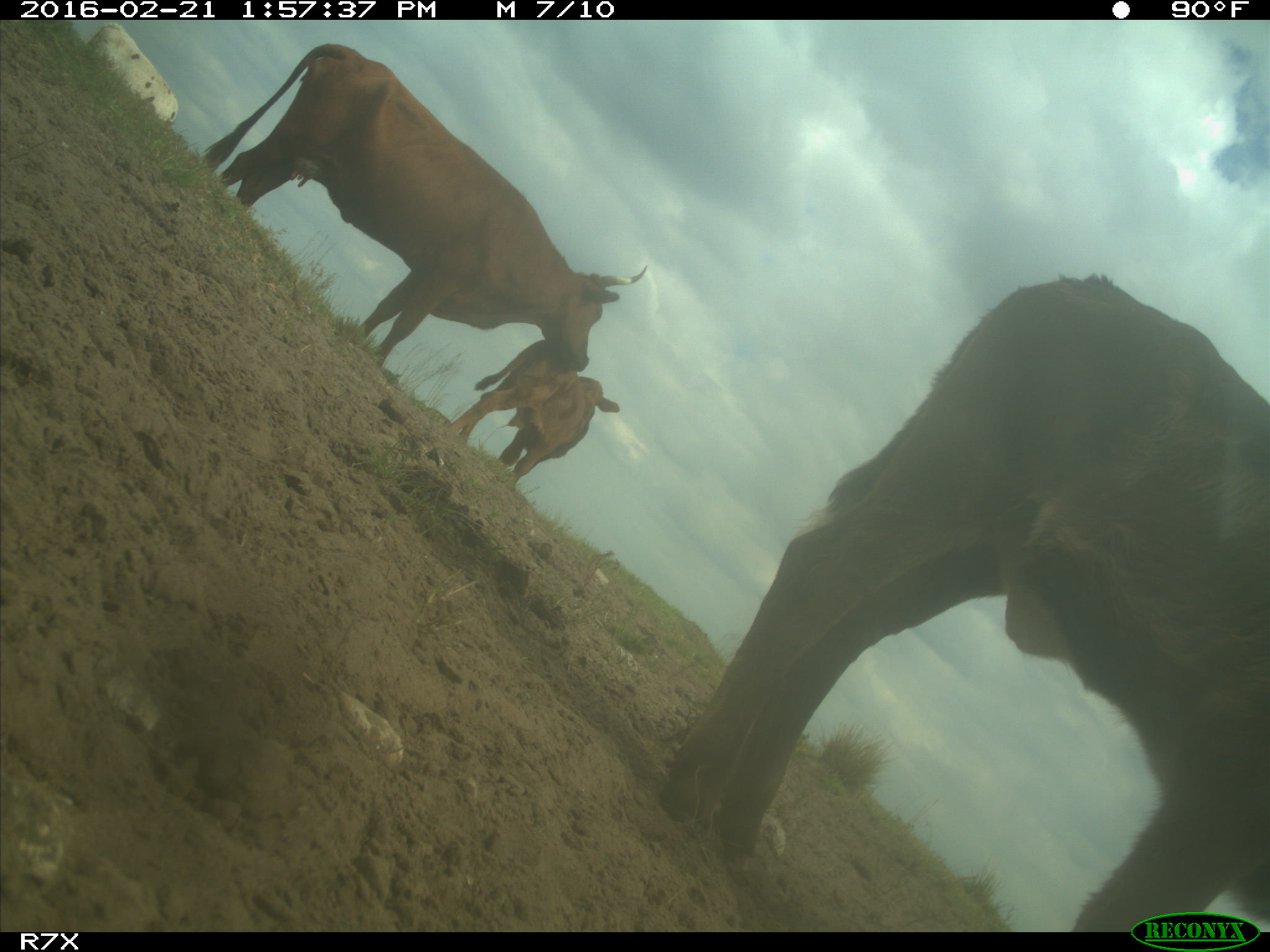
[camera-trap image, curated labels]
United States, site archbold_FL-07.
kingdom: Animalia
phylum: Chordata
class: Mammalia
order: Artiodactyla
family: Bovidae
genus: Bos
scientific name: Bos taurus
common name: domestic cow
Bos taurus (domestic cow).